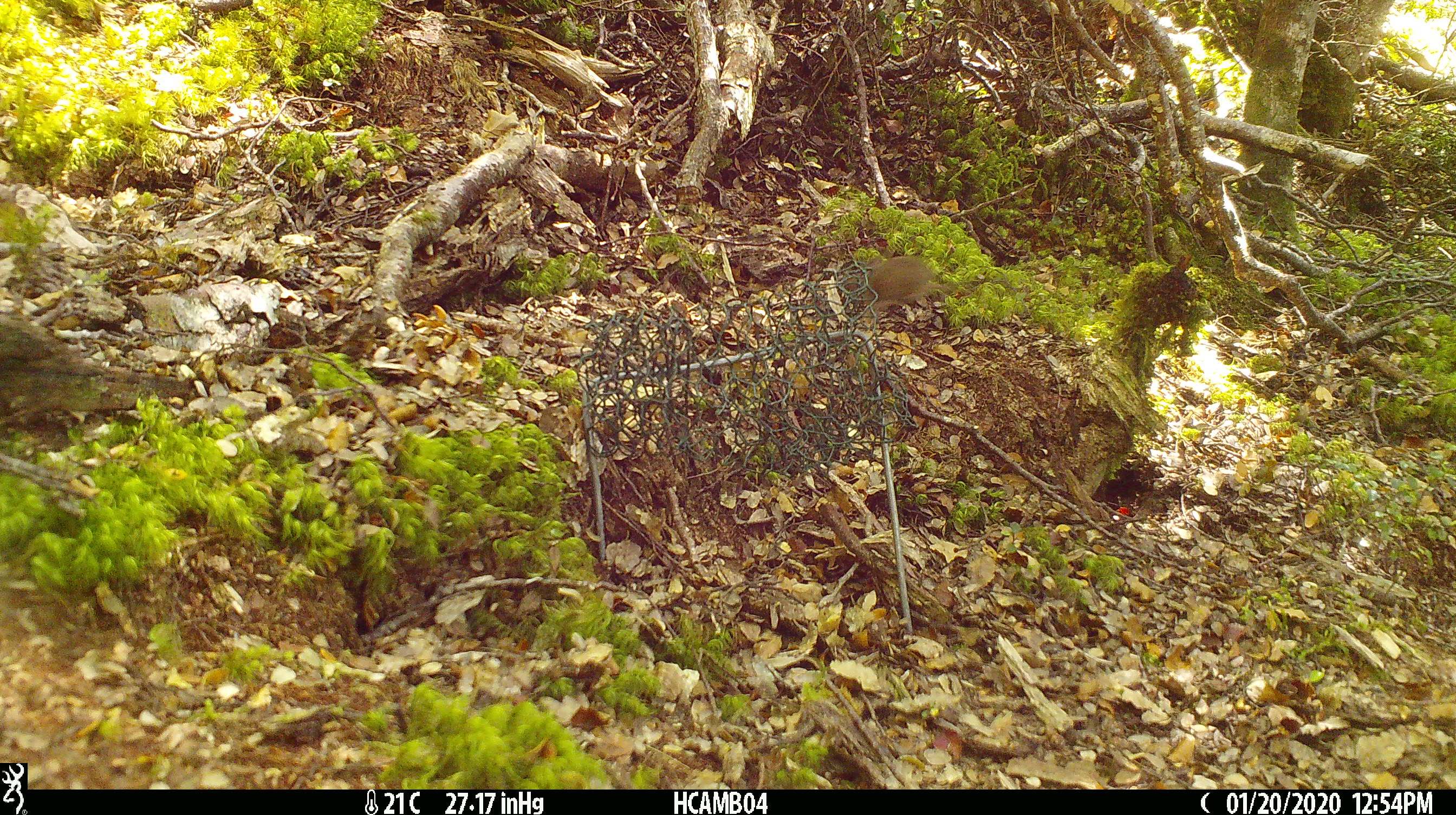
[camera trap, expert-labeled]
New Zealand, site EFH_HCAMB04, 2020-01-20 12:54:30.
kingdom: Animalia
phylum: Chordata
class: Mammalia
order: Rodentia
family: Muridae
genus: Mus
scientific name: Mus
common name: mouse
Mouse (Mus).